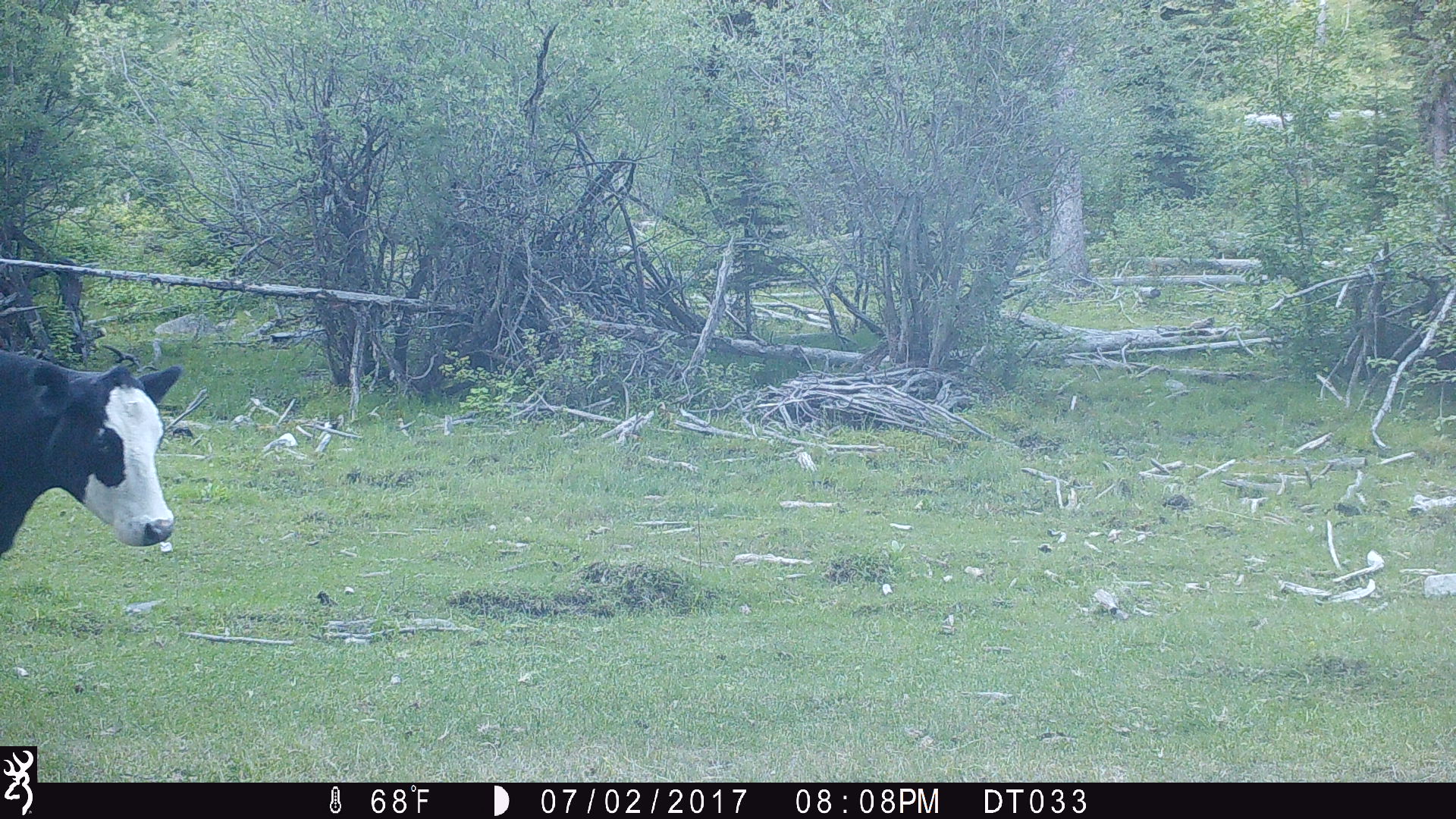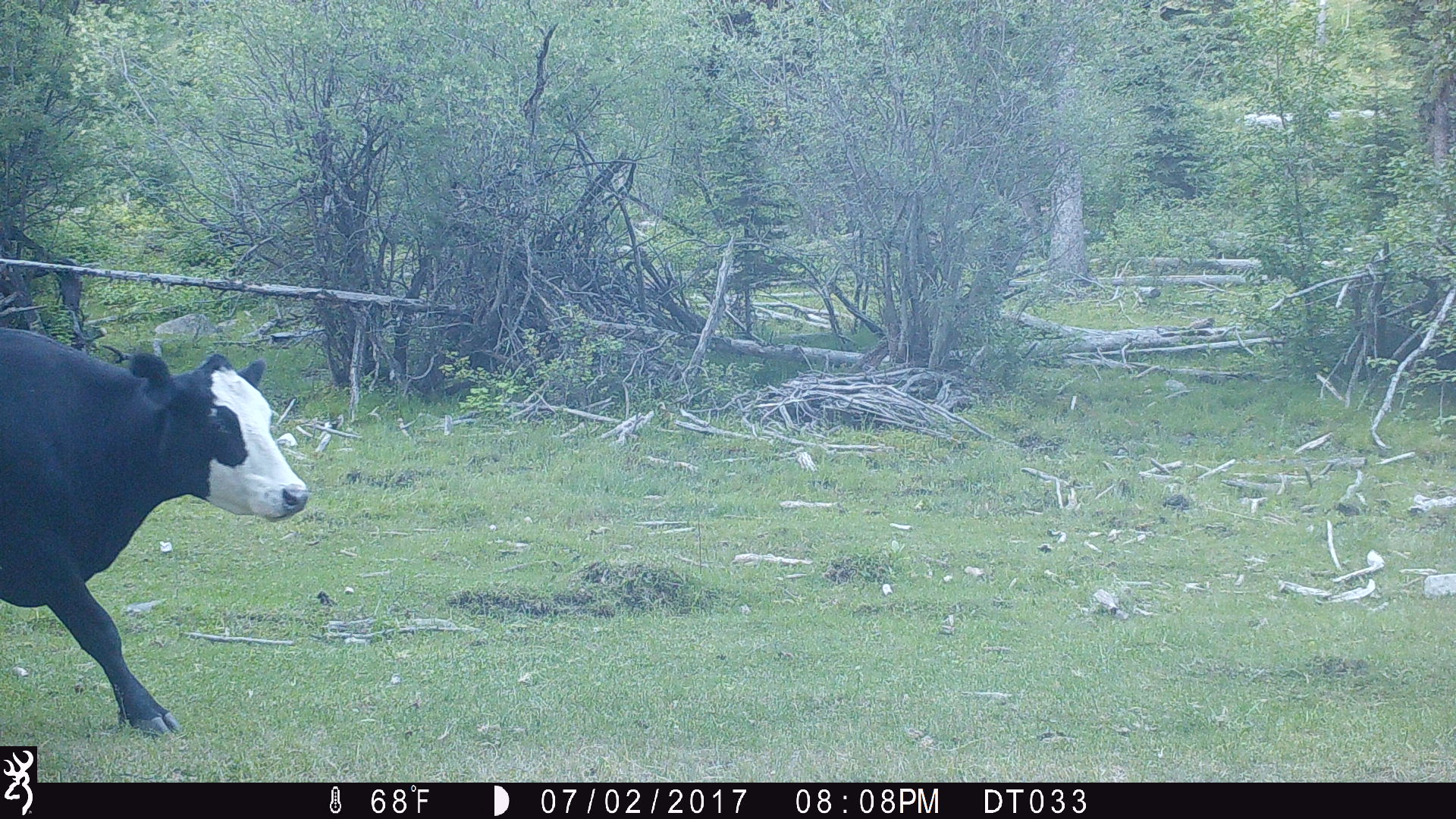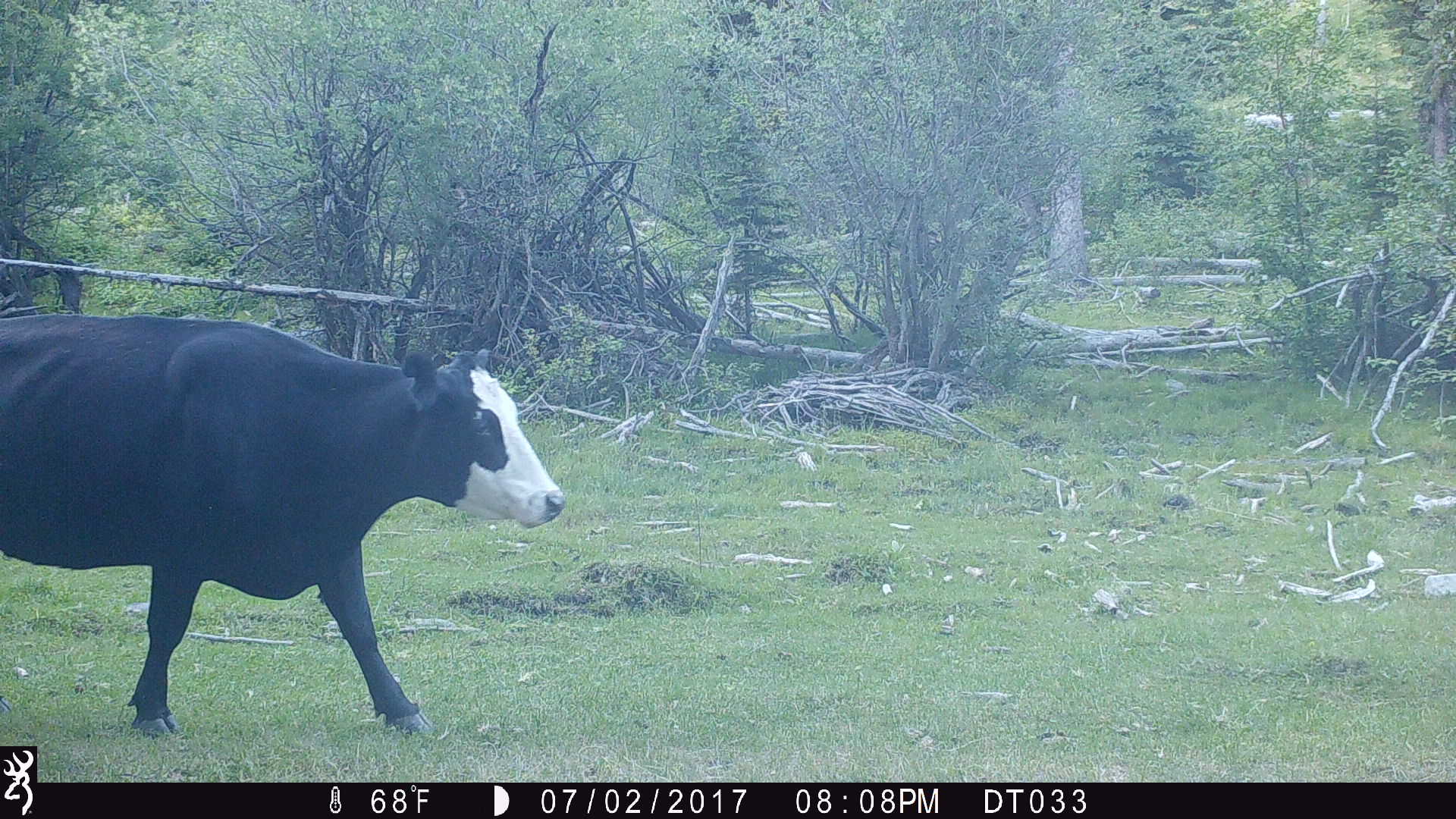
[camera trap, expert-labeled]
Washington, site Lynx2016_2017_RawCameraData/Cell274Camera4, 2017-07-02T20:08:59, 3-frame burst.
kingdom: Animalia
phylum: Chordata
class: Mammalia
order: Artiodactyla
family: Bovidae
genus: Bos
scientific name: Bos taurus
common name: domestic cattle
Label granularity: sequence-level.